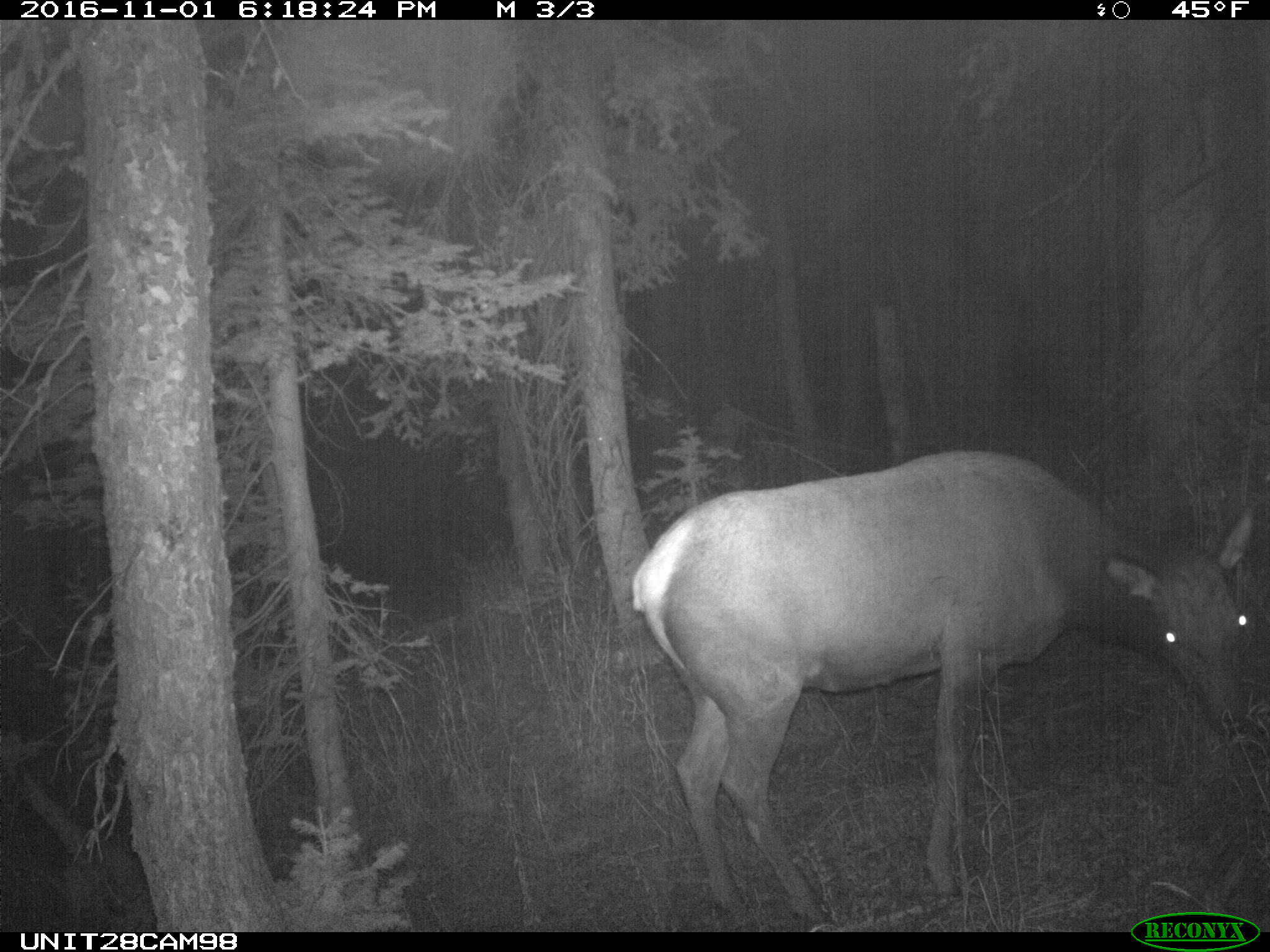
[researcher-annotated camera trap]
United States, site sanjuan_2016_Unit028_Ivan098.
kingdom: Animalia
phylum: Chordata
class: Mammalia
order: Artiodactyla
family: Cervidae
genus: Cervus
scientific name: Cervus elaphus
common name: red deer